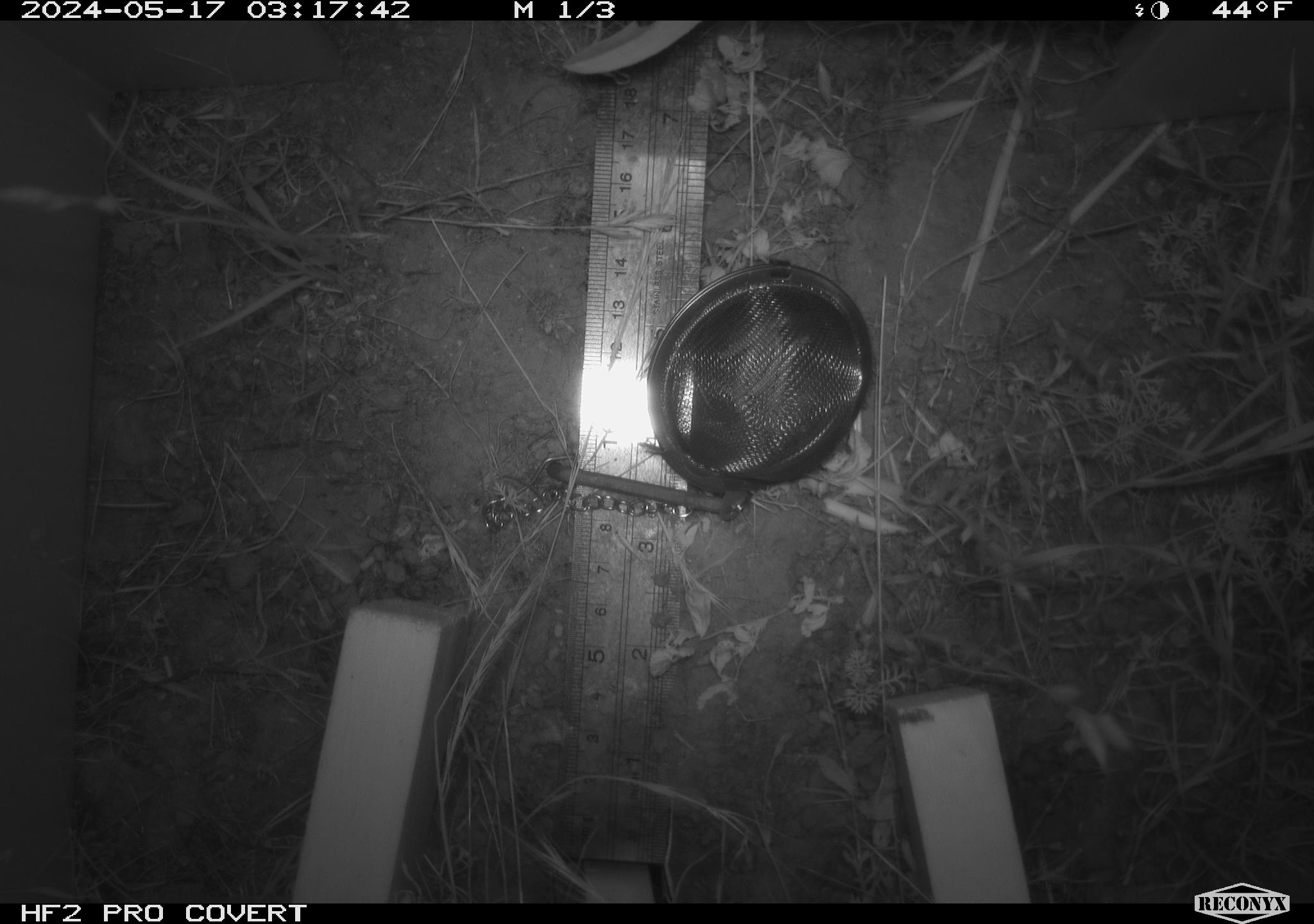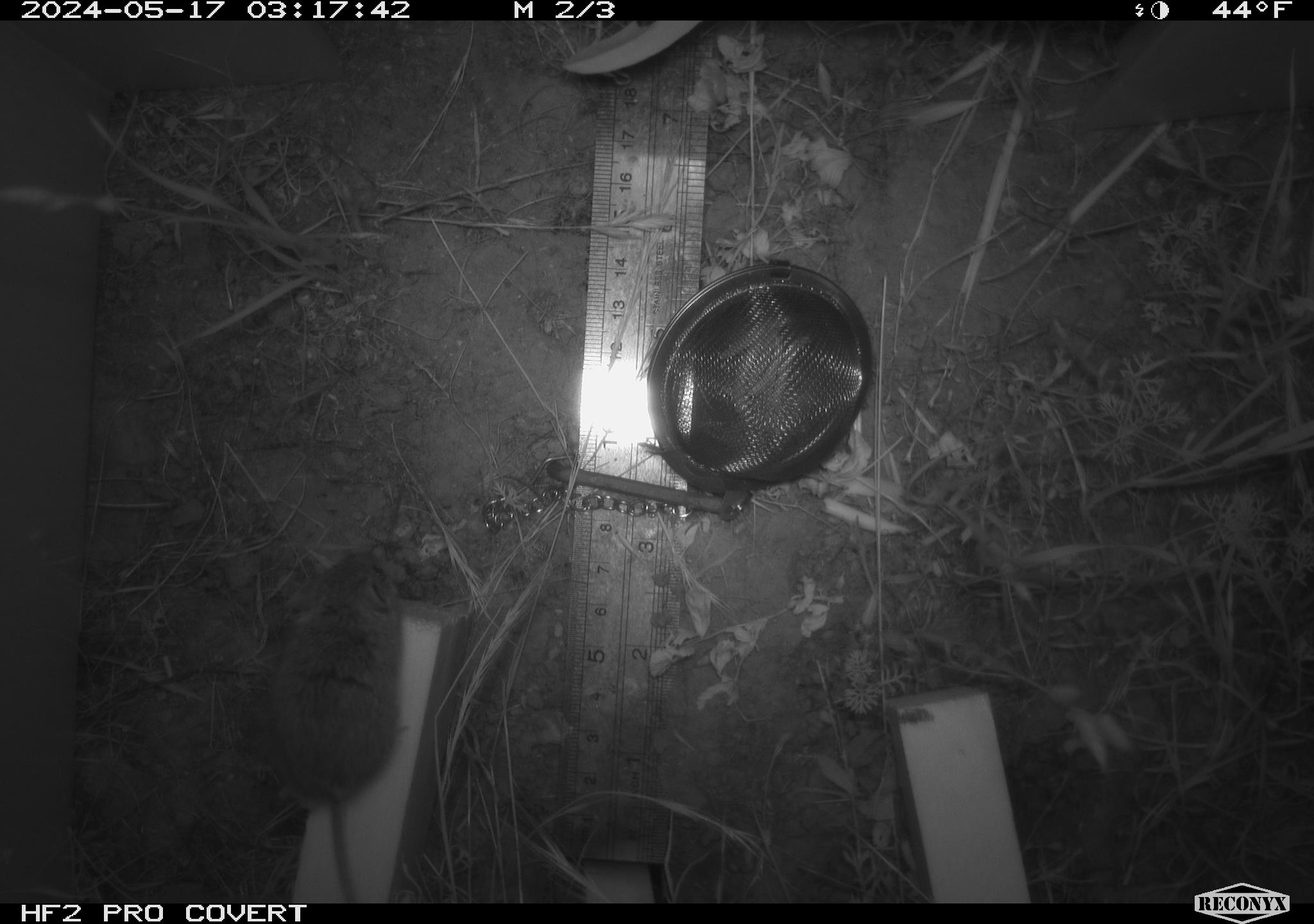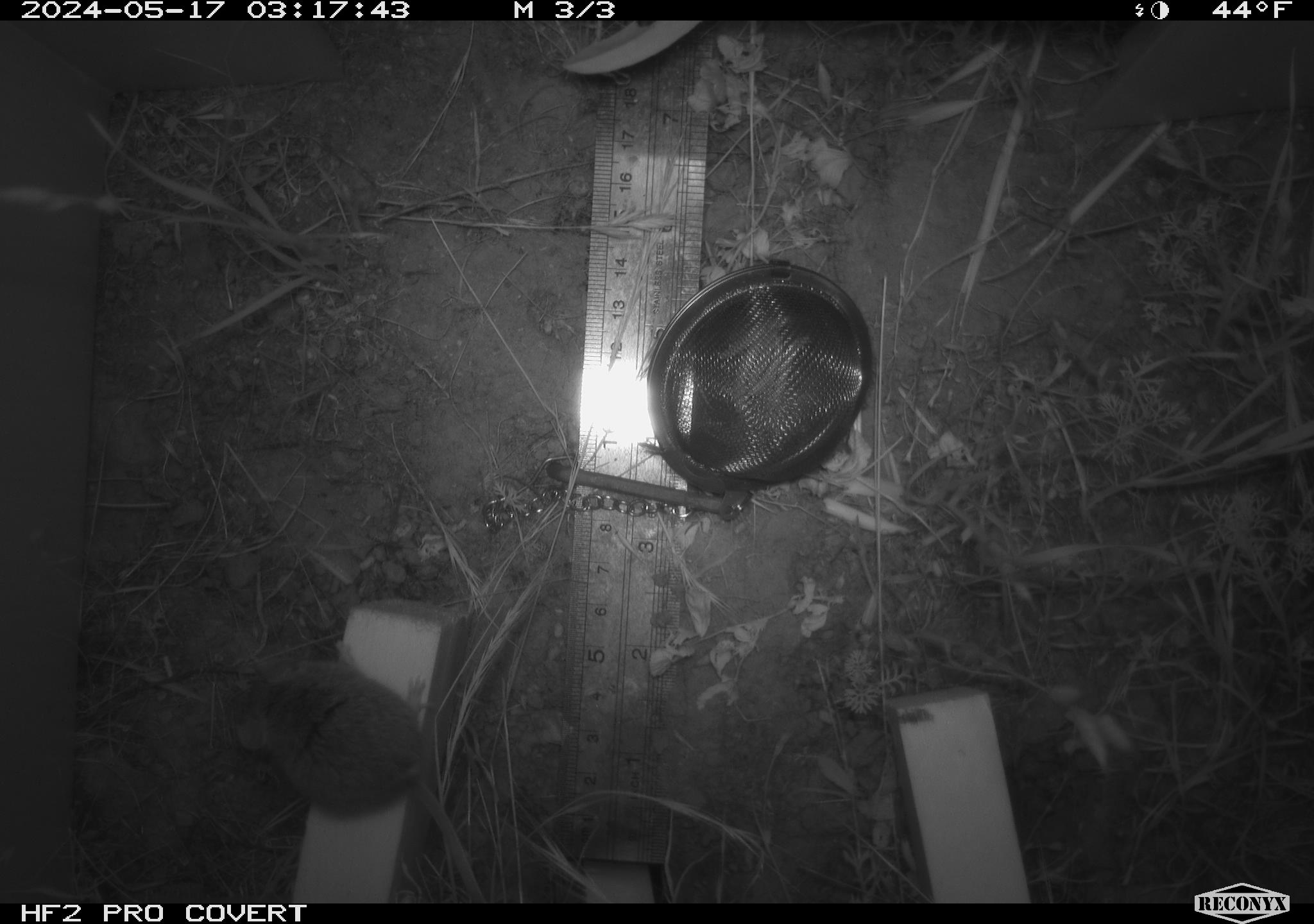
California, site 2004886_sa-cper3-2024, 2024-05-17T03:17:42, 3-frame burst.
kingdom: Animalia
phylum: Chordata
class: Mammalia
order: Rodentia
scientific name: Rodentia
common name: rodent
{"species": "rodent (Rodentia)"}